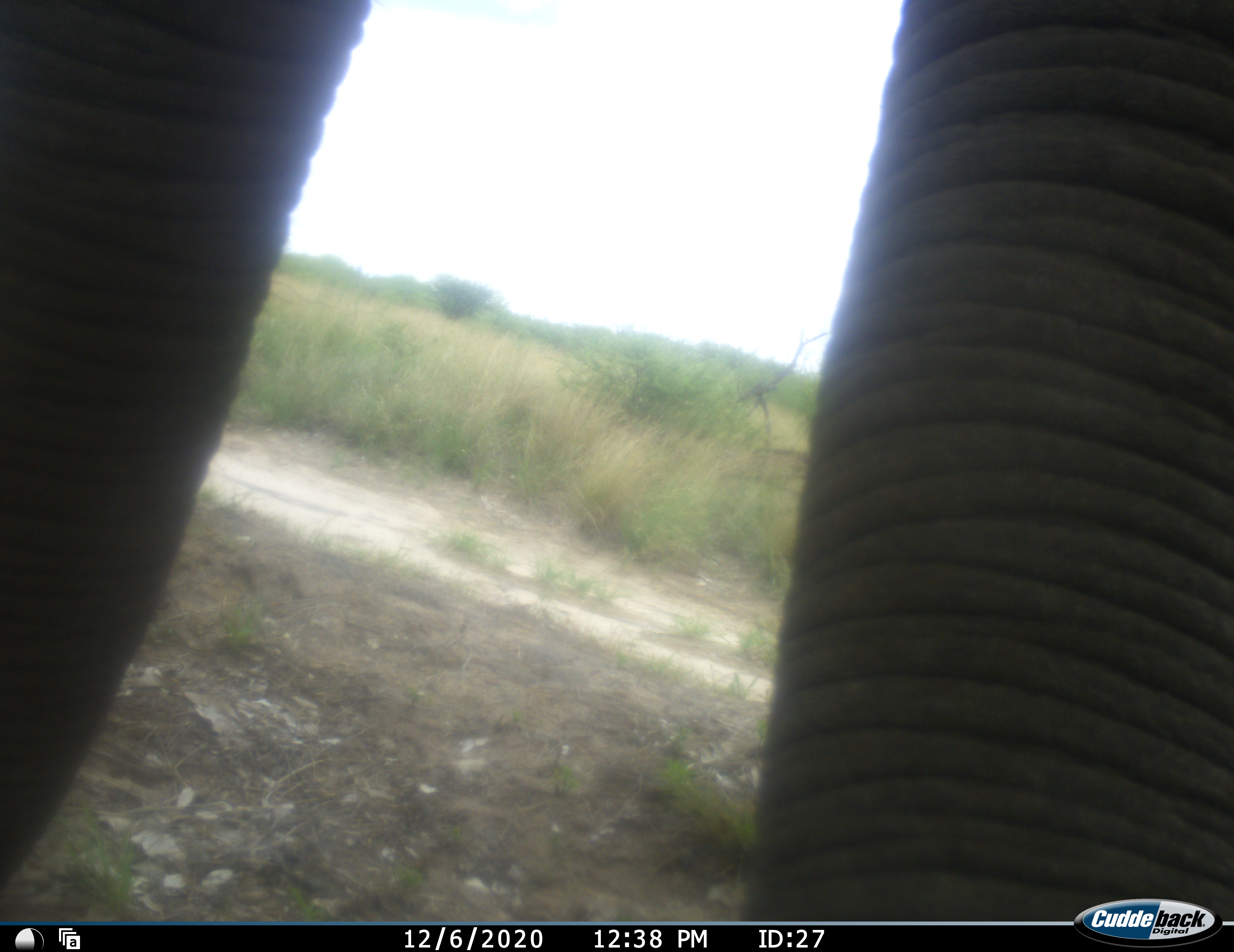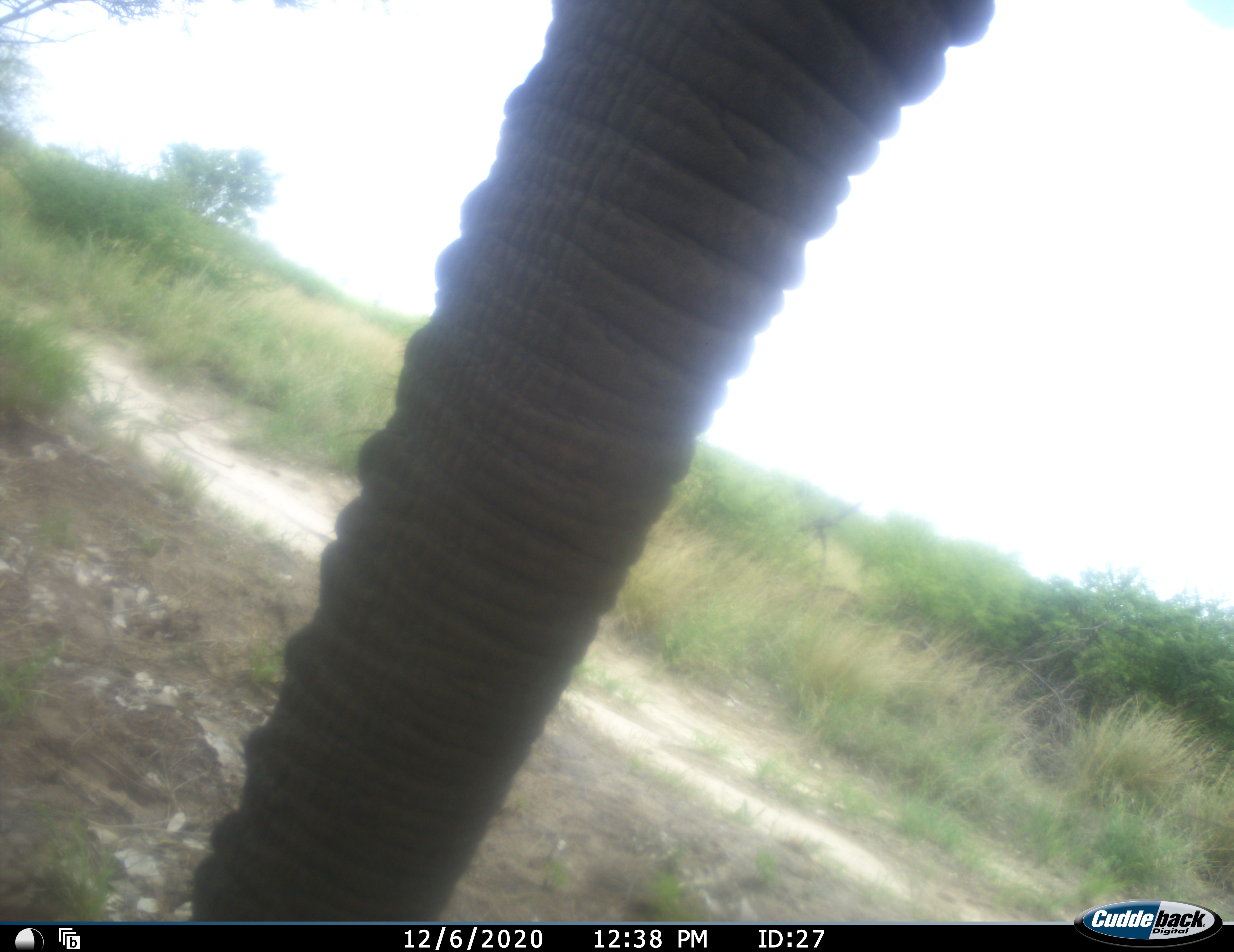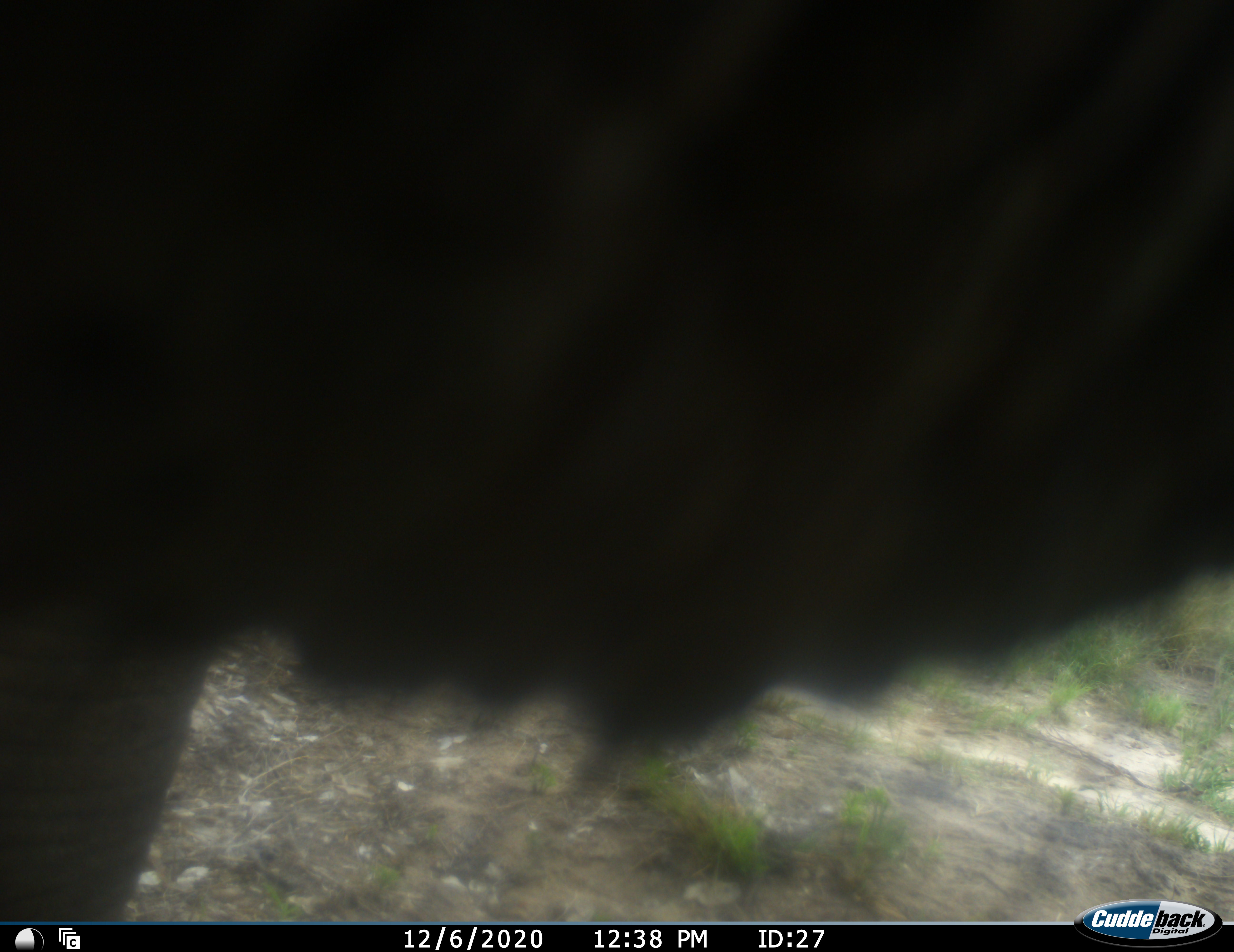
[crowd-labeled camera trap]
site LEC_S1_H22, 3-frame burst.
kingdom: Animalia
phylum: Chordata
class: Mammalia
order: Proboscidea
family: Elephantidae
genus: Loxodonta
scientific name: Loxodonta africana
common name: african bush elephant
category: elephant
Elephant (african bush elephant) (Loxodonta africana), count 1. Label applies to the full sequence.